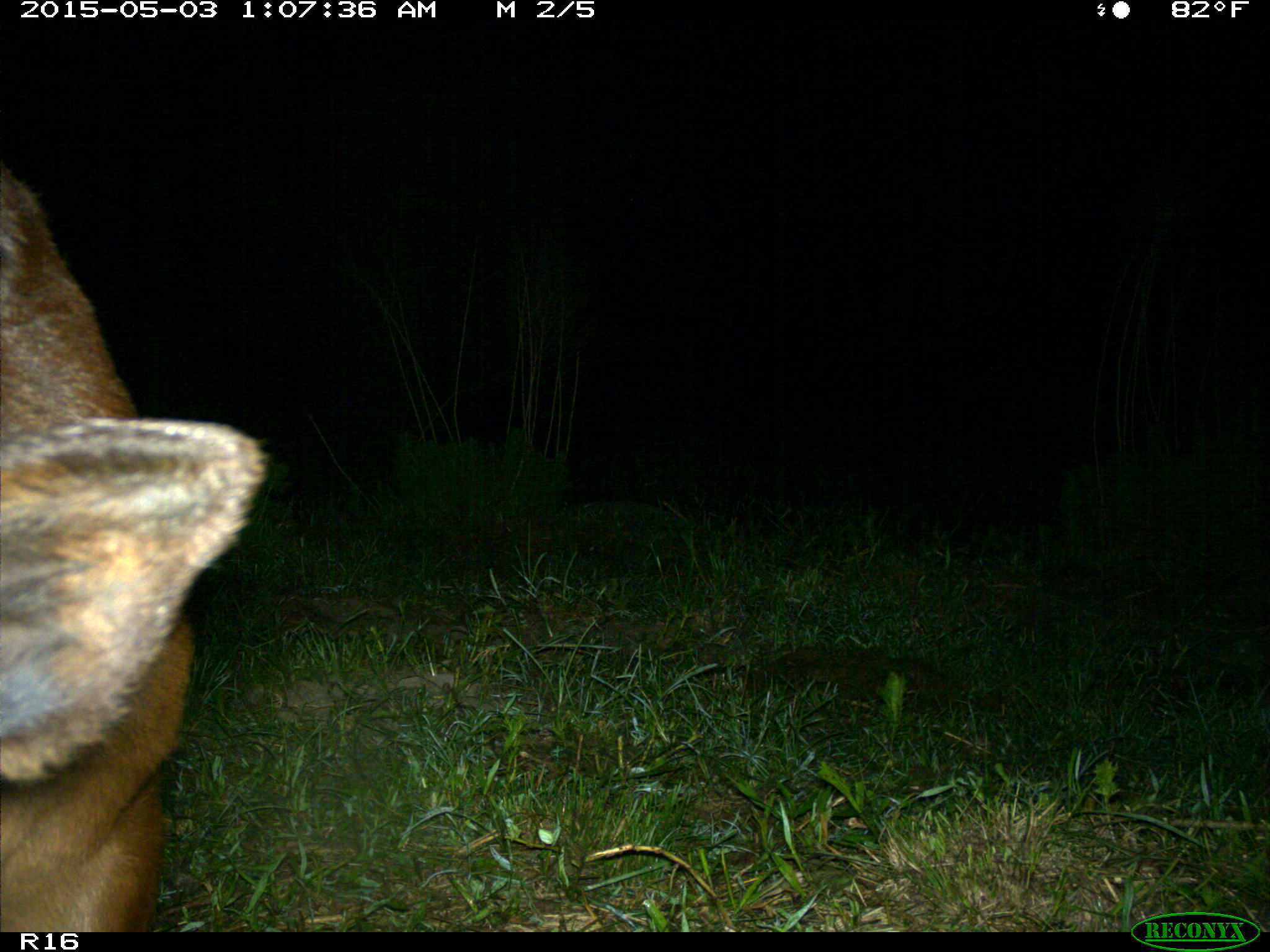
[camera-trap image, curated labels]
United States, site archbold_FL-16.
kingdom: Animalia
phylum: Chordata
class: Mammalia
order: Artiodactyla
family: Bovidae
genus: Bos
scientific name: Bos taurus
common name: domestic cow